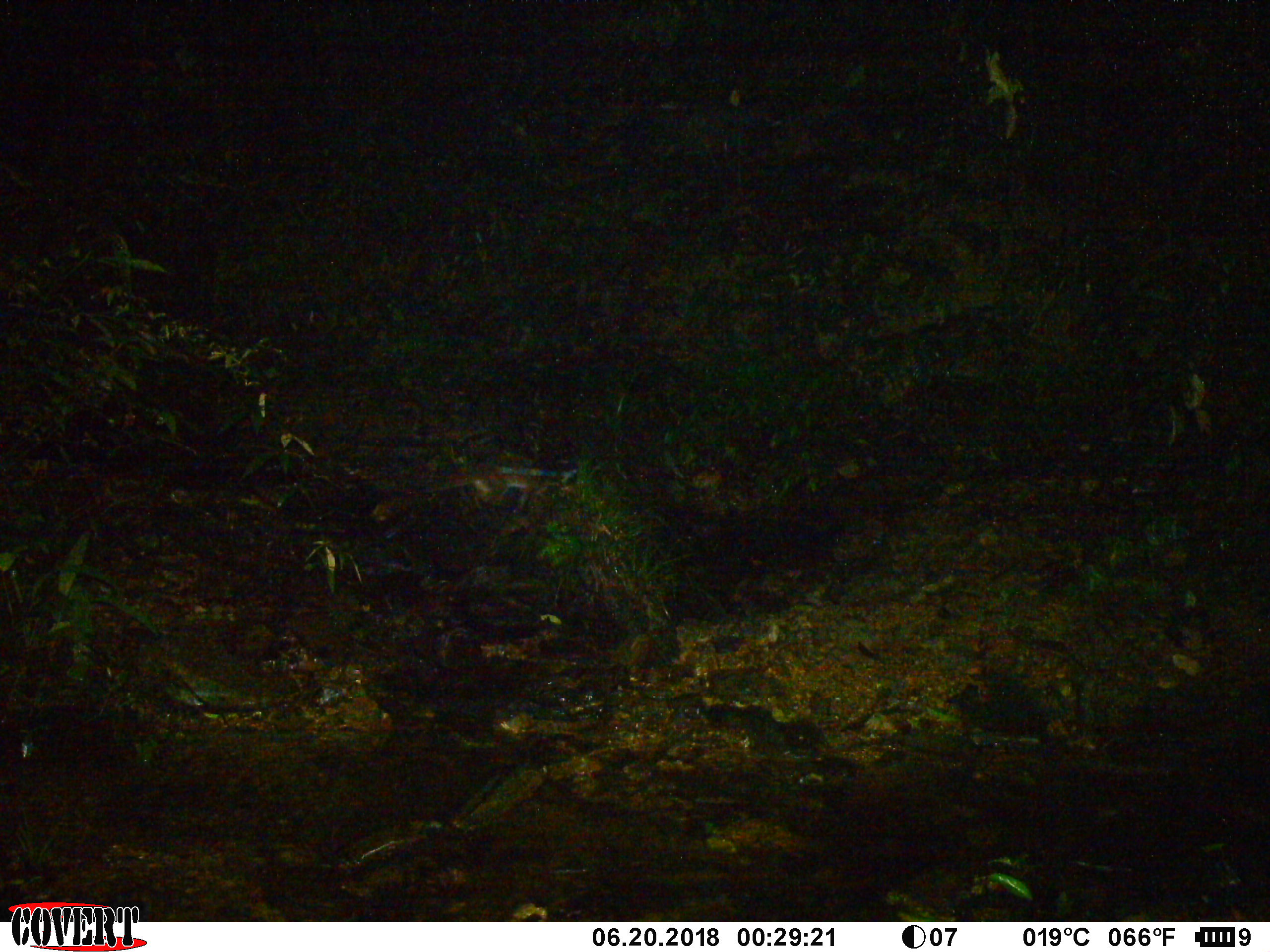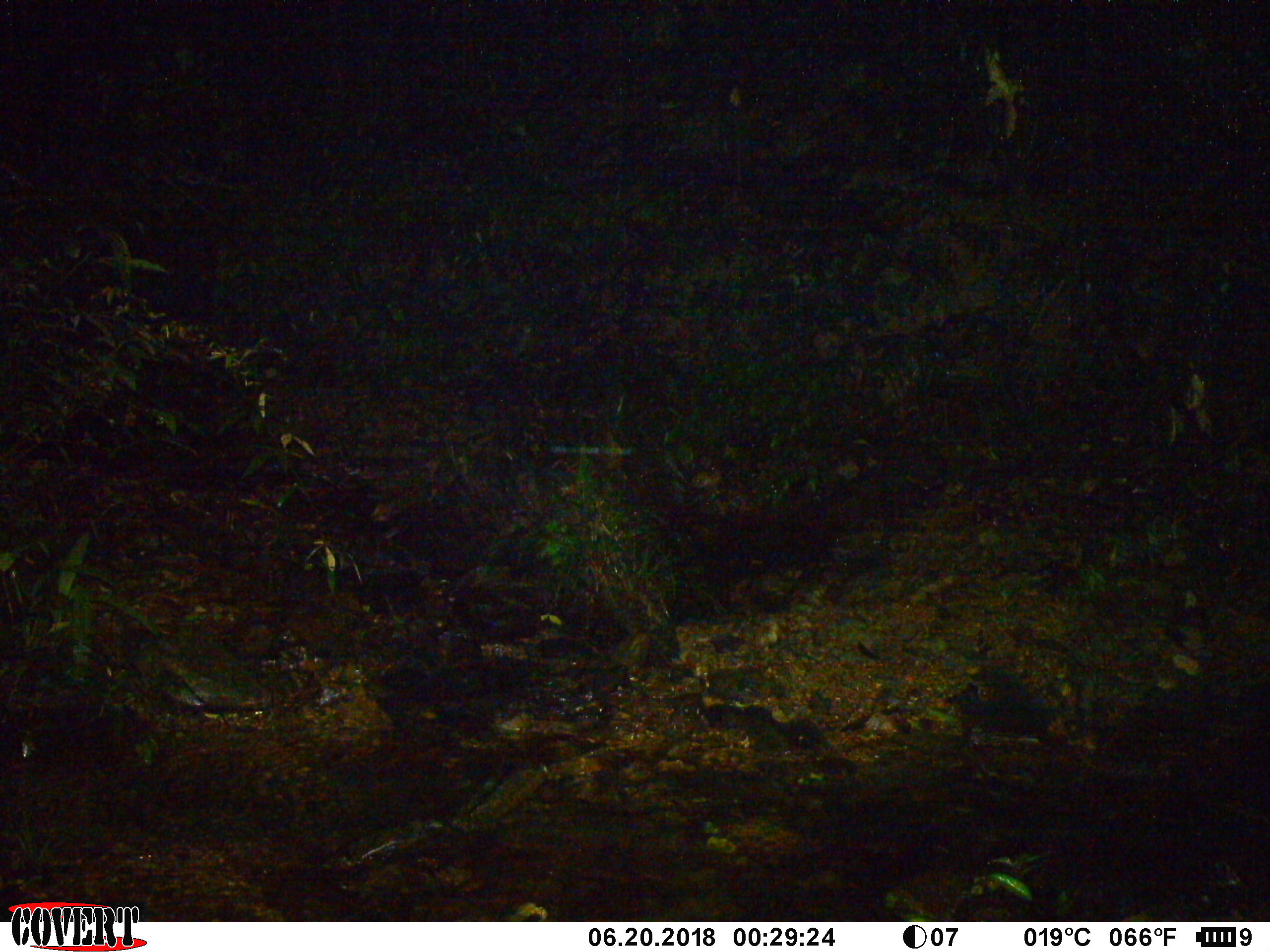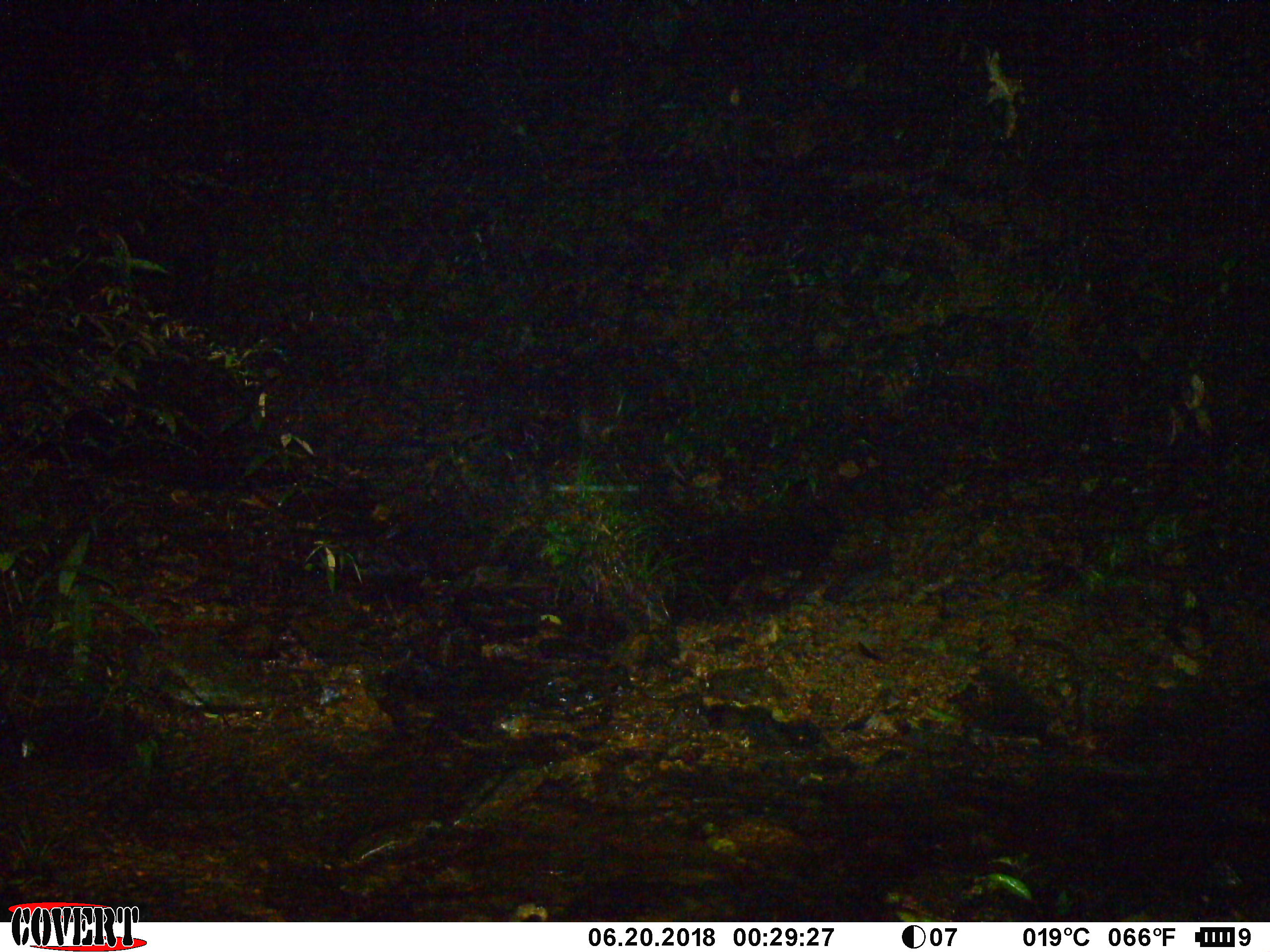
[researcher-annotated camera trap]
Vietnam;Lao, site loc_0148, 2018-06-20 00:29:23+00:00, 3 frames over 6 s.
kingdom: Animalia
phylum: Chordata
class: Mammalia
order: Carnivora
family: Viverridae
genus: Paguma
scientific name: Paguma larvata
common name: masked palm civet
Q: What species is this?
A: Masked palm civet (Paguma larvata).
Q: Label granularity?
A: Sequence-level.